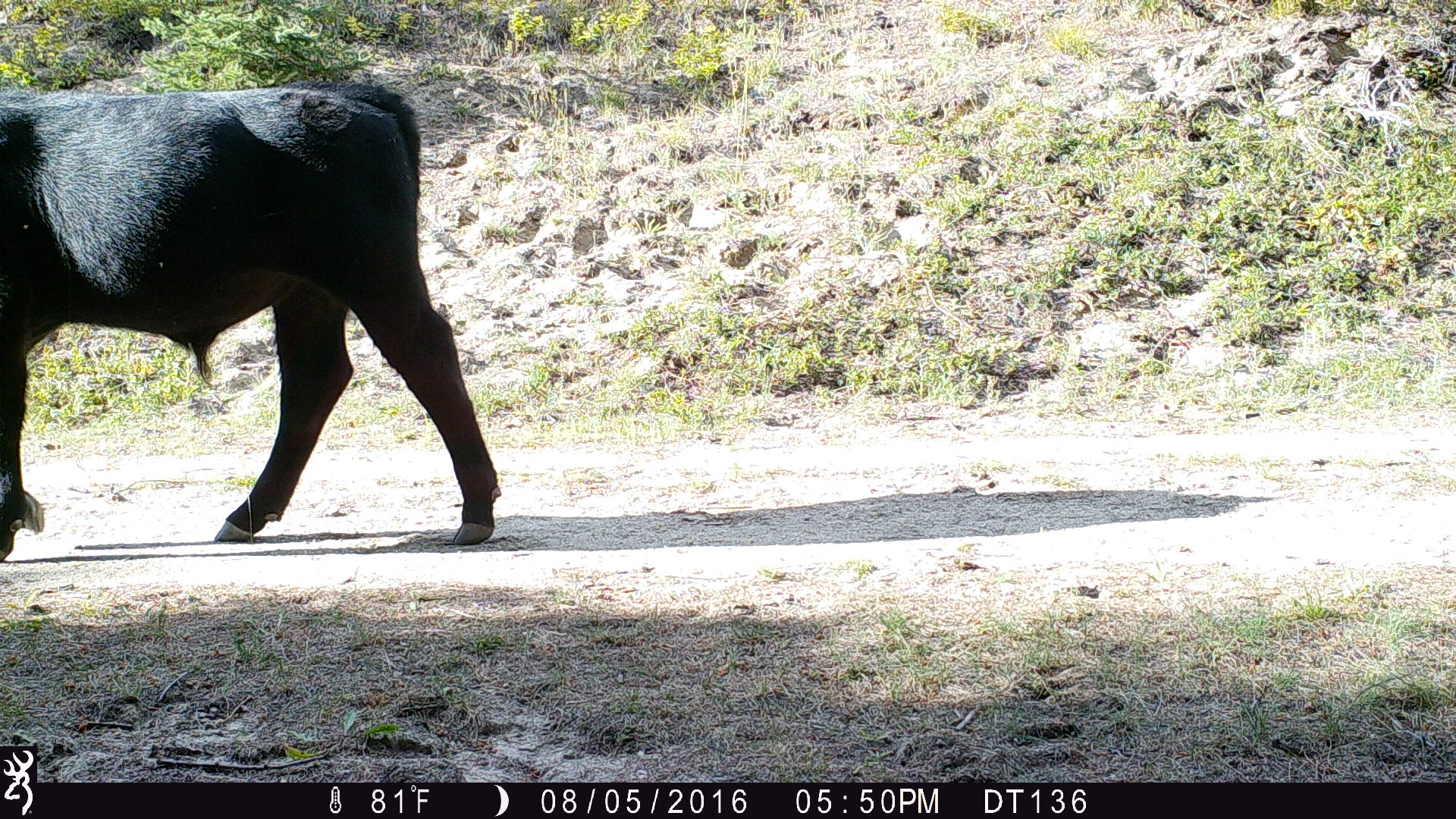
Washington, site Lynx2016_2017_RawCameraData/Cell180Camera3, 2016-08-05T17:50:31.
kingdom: Animalia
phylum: Chordata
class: Mammalia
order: Artiodactyla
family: Bovidae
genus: Bos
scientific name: Bos taurus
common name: domestic cattle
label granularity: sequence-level